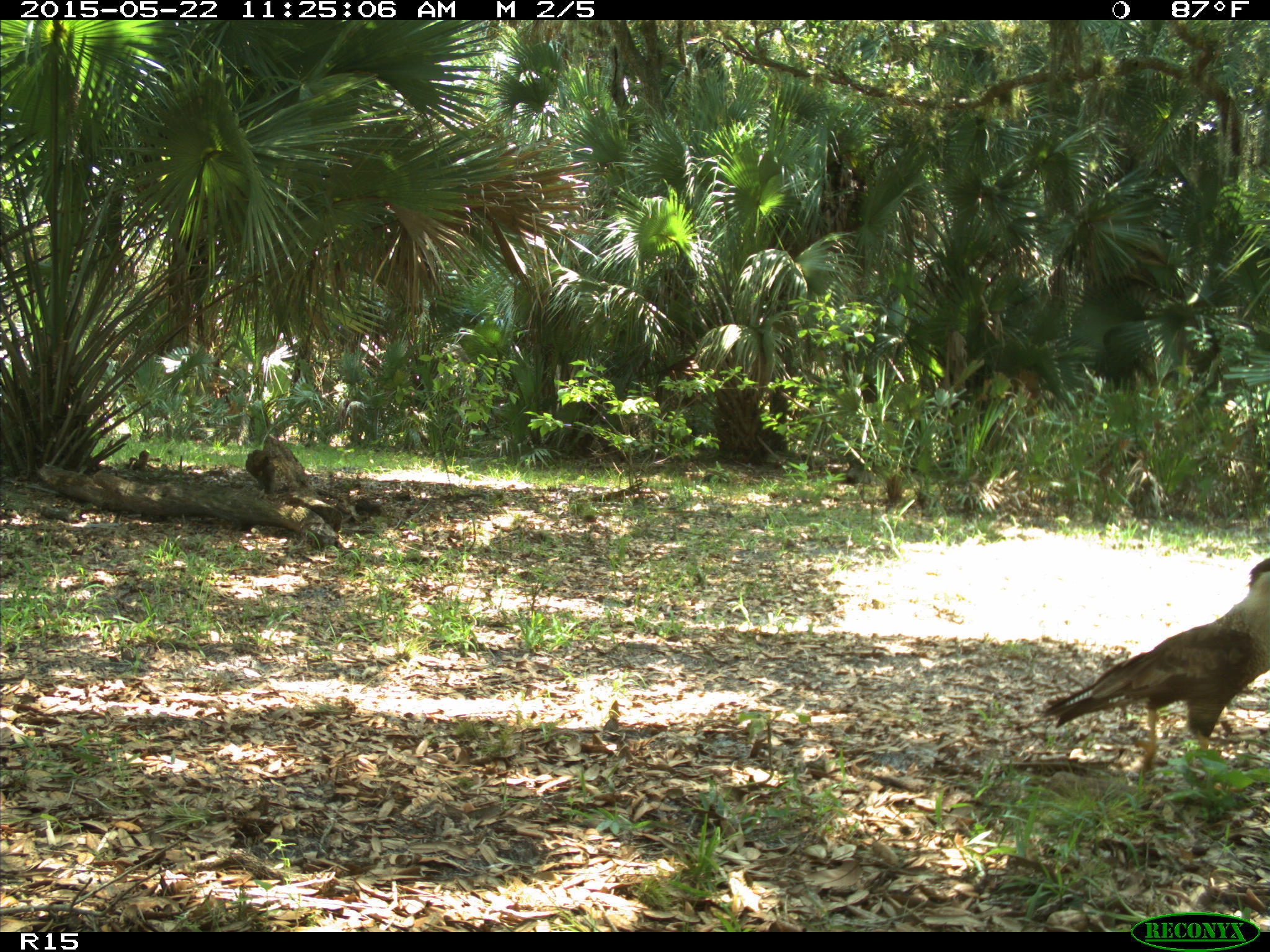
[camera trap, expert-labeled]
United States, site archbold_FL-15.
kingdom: Animalia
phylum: Chordata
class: Aves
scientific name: Aves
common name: birds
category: unidentified bird